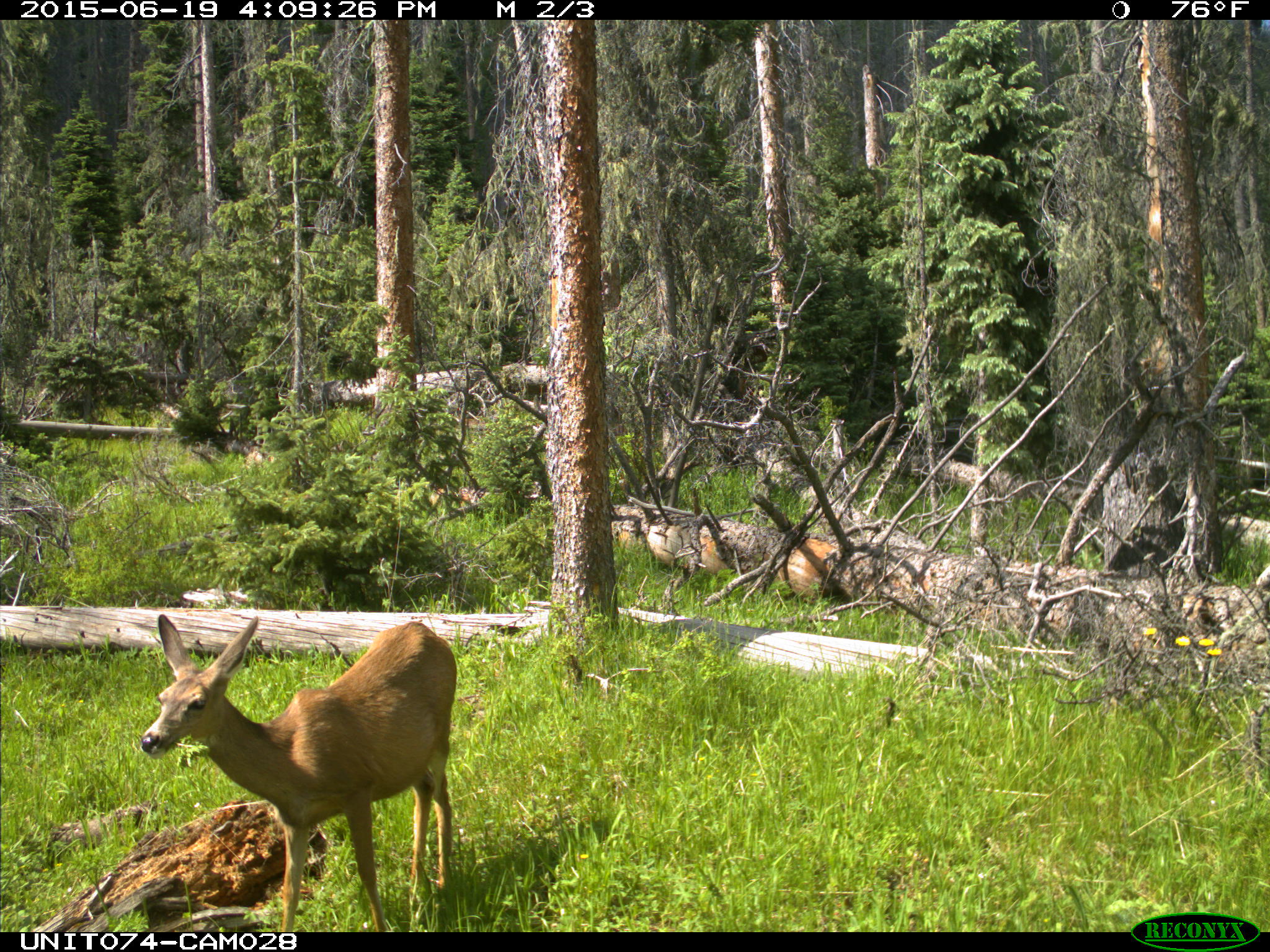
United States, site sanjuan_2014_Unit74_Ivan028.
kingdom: Animalia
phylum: Chordata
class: Mammalia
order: Artiodactyla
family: Cervidae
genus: Odocoileus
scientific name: Odocoileus hemionus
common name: mule deer